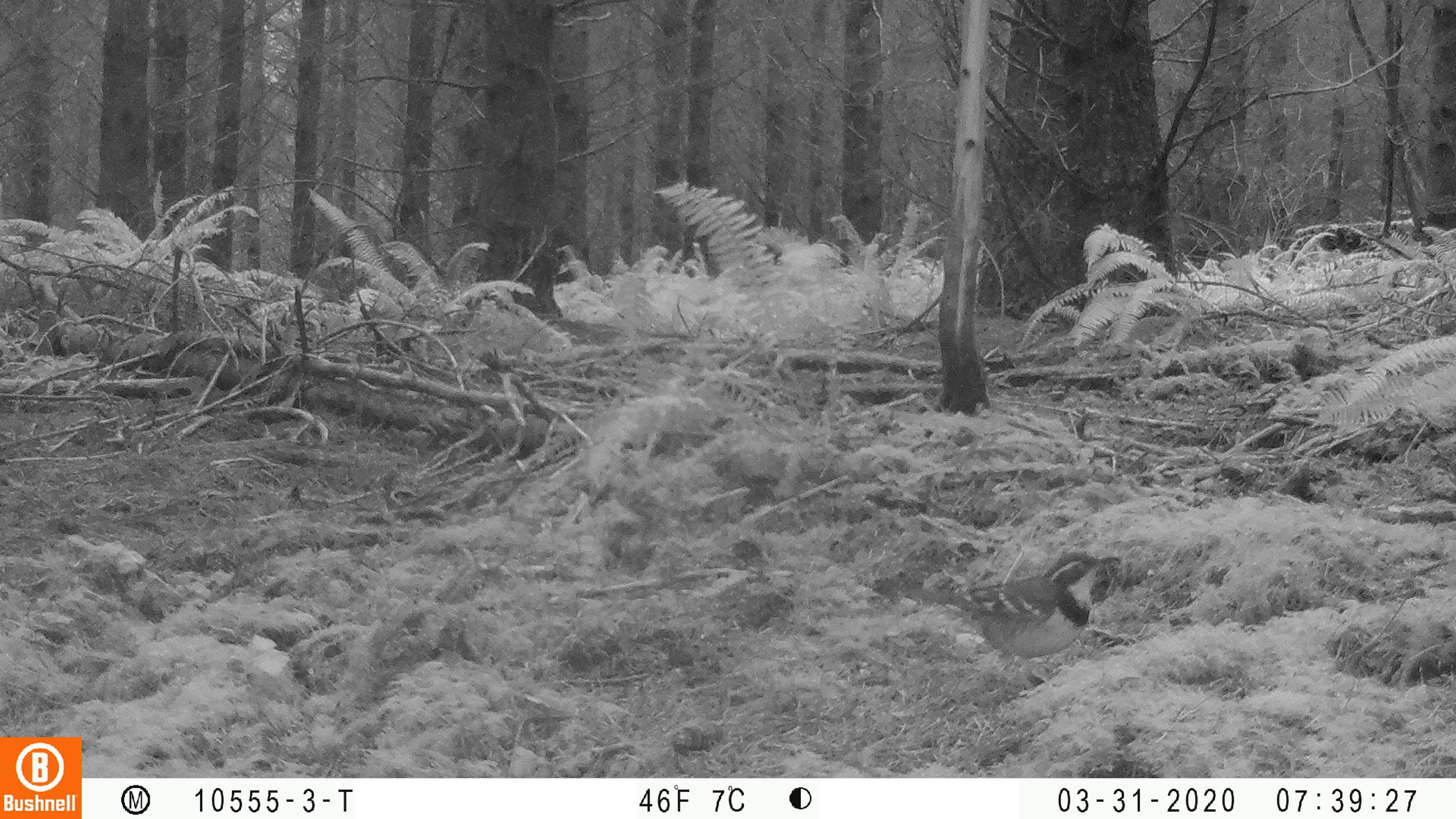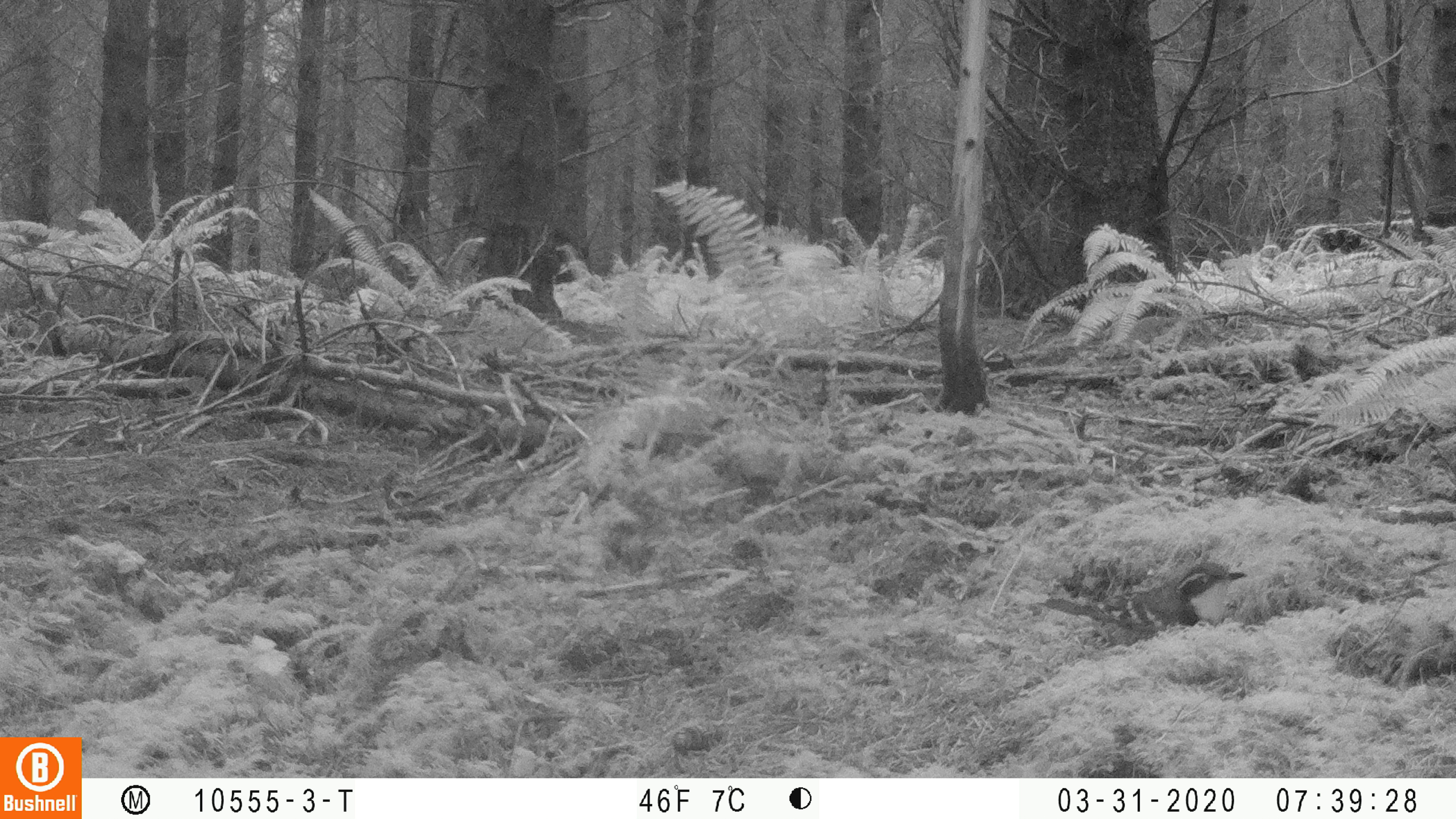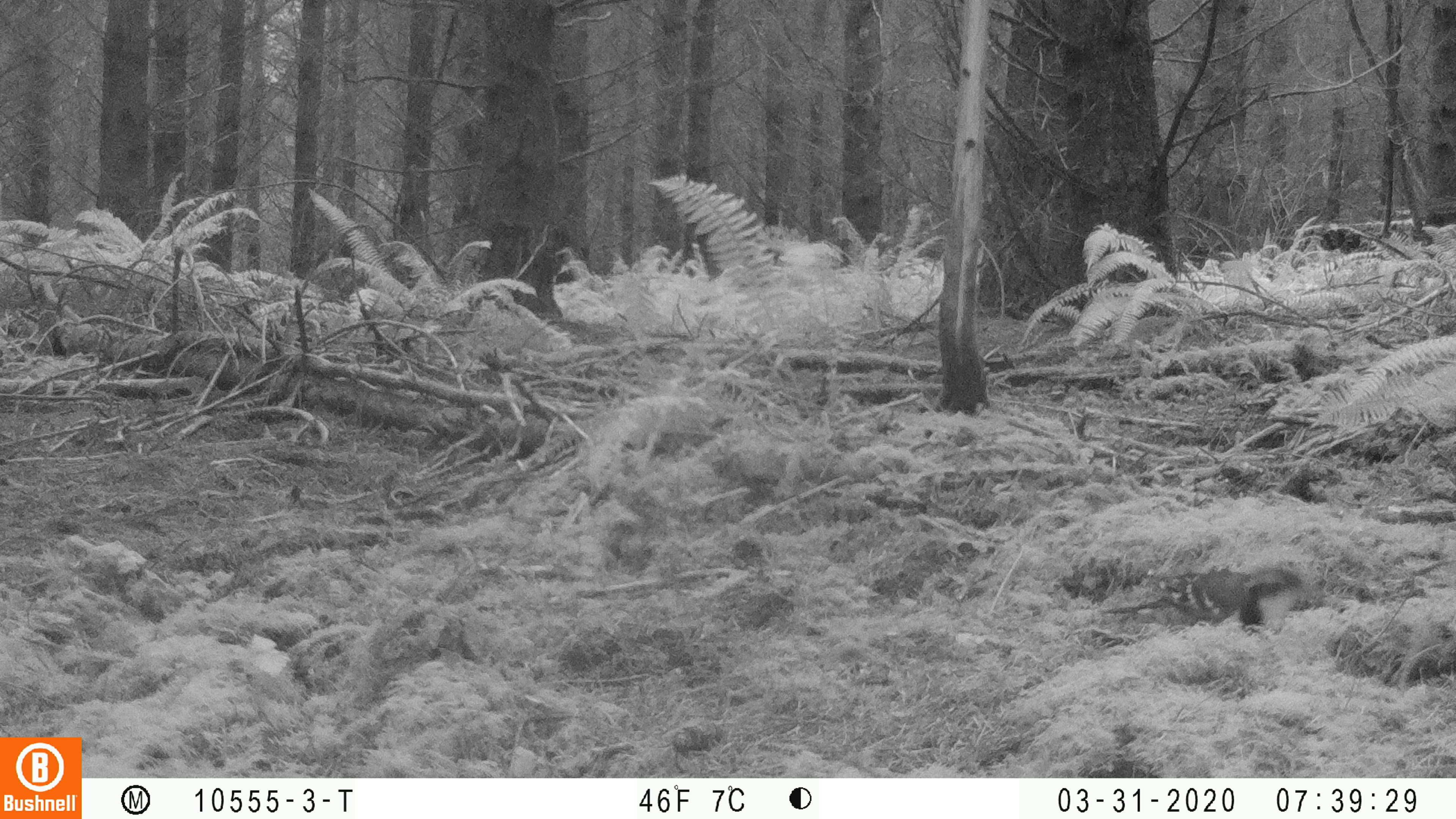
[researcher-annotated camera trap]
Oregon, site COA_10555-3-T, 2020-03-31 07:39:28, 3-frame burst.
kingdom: Animalia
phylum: Chordata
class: Aves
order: Passeriformes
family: Turdidae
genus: Ixoreus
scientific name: Ixoreus naevius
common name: varied thrush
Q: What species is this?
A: Varied thrush (Ixoreus naevius).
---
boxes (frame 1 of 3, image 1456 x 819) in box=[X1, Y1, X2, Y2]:
varied thrush: box=[897, 550, 1120, 681]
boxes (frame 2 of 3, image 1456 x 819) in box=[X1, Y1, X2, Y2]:
varied thrush: box=[1042, 564, 1242, 644]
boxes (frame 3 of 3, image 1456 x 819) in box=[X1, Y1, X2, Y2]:
varied thrush: box=[1095, 567, 1306, 636]